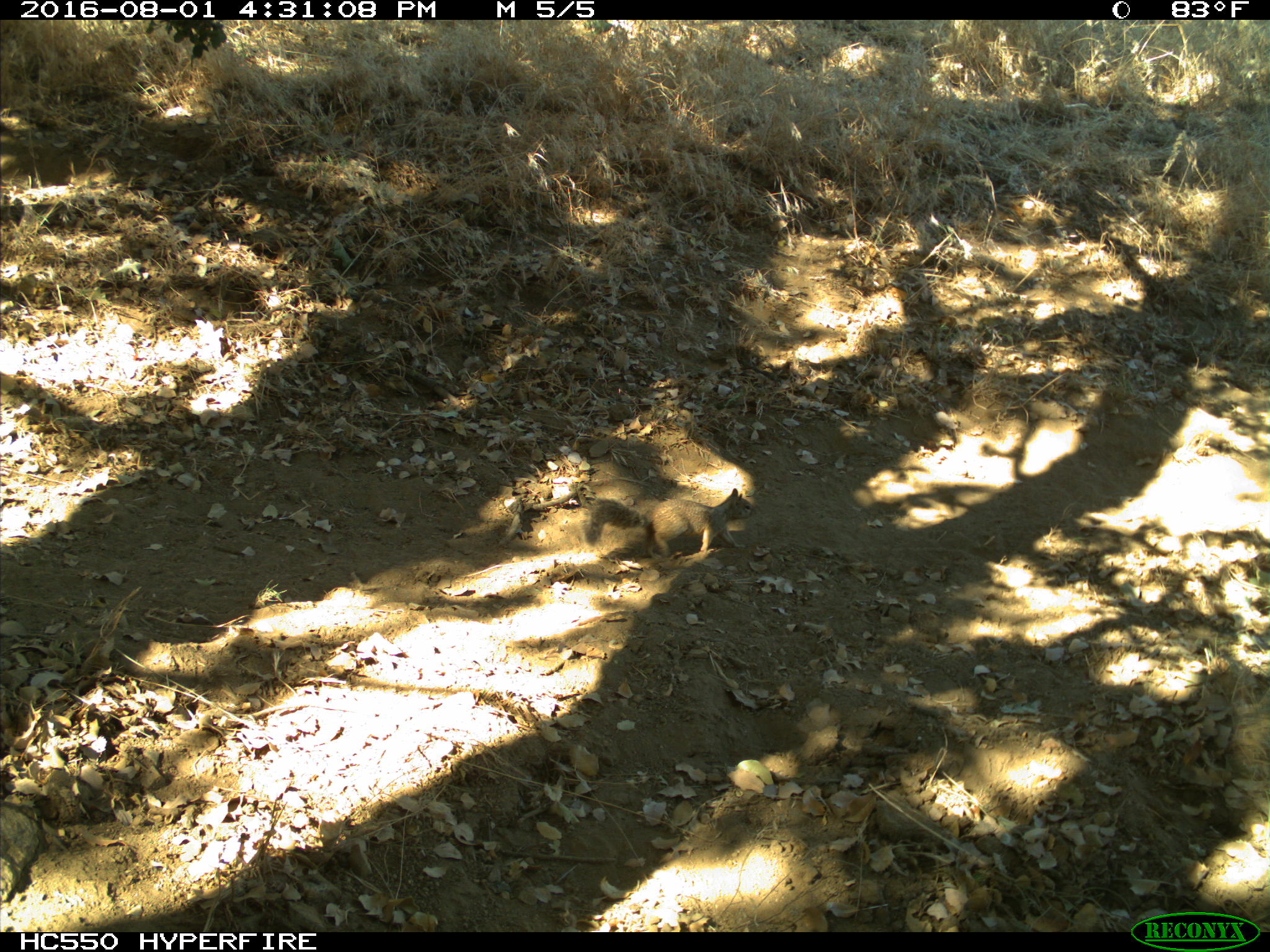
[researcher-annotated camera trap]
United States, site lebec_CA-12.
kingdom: Animalia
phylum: Chordata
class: Mammalia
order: Rodentia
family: Sciuridae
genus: Otospermophilus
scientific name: Otospermophilus beecheyi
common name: california ground squirrel